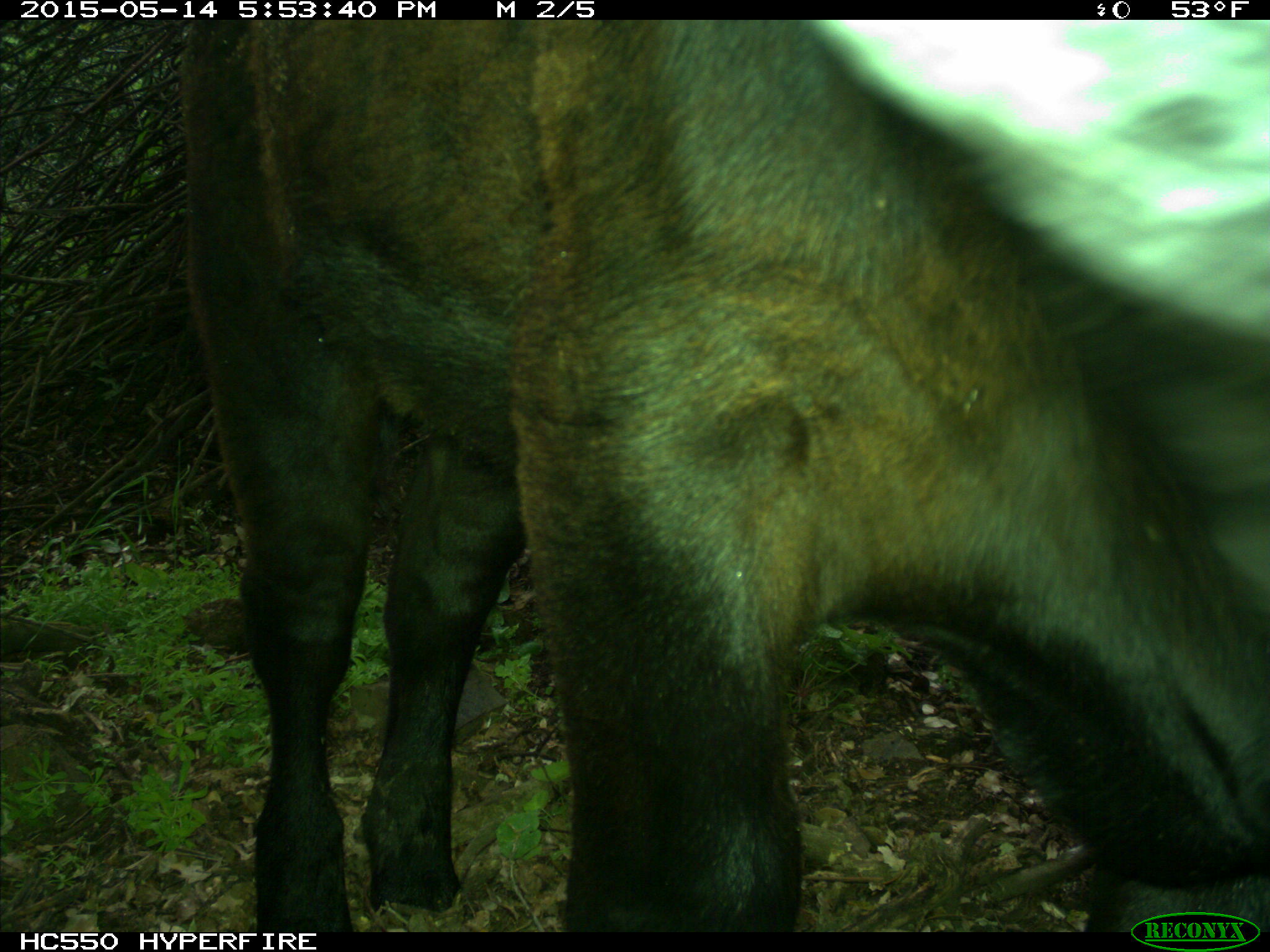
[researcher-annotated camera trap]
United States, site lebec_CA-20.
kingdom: Animalia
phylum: Chordata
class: Mammalia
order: Artiodactyla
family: Bovidae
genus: Bos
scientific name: Bos taurus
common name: domestic cow